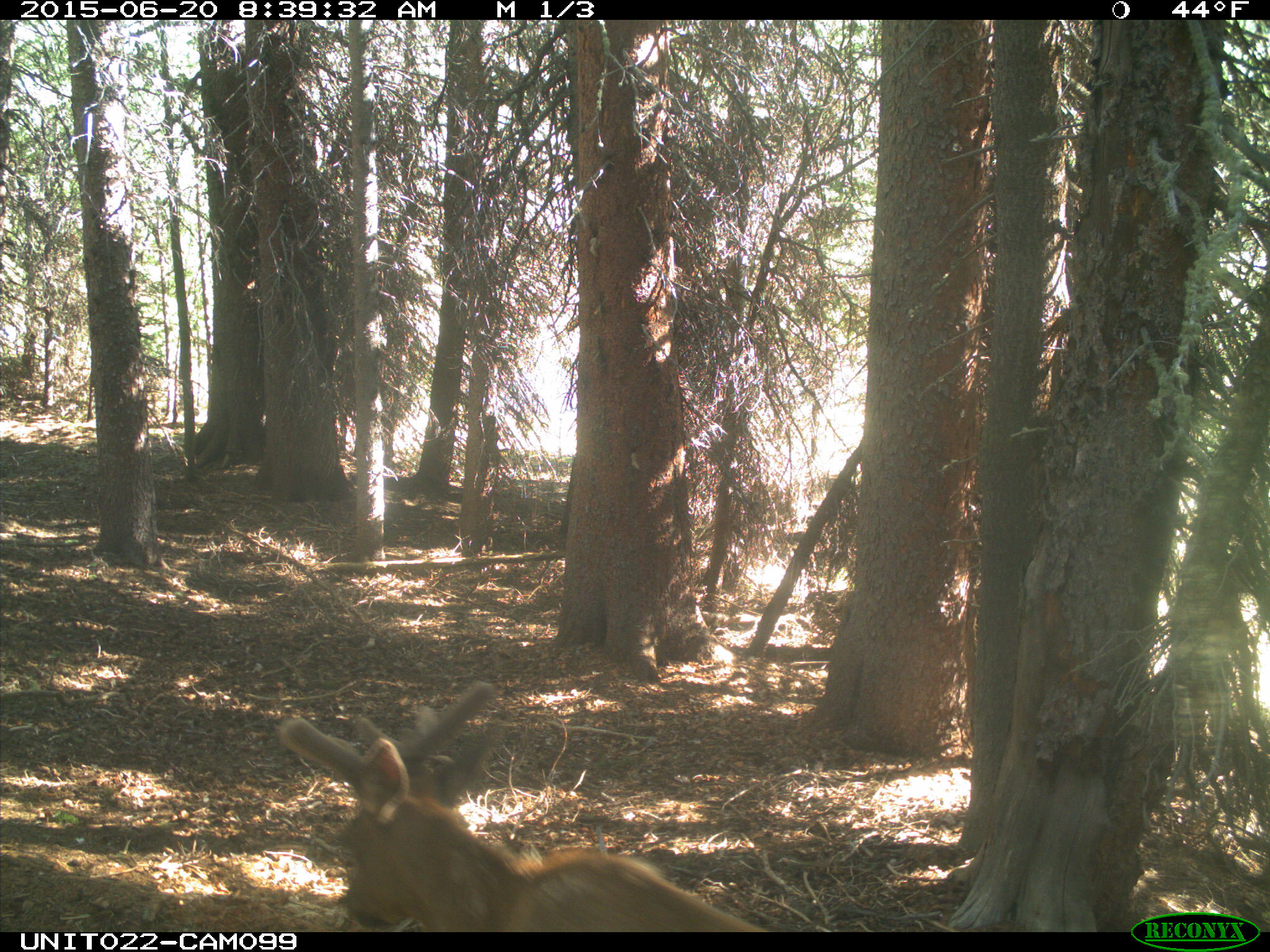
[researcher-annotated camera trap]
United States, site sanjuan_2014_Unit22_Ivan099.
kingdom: Animalia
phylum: Chordata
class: Mammalia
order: Artiodactyla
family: Cervidae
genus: Cervus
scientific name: Cervus elaphus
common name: red deer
Cervus elaphus (red deer).